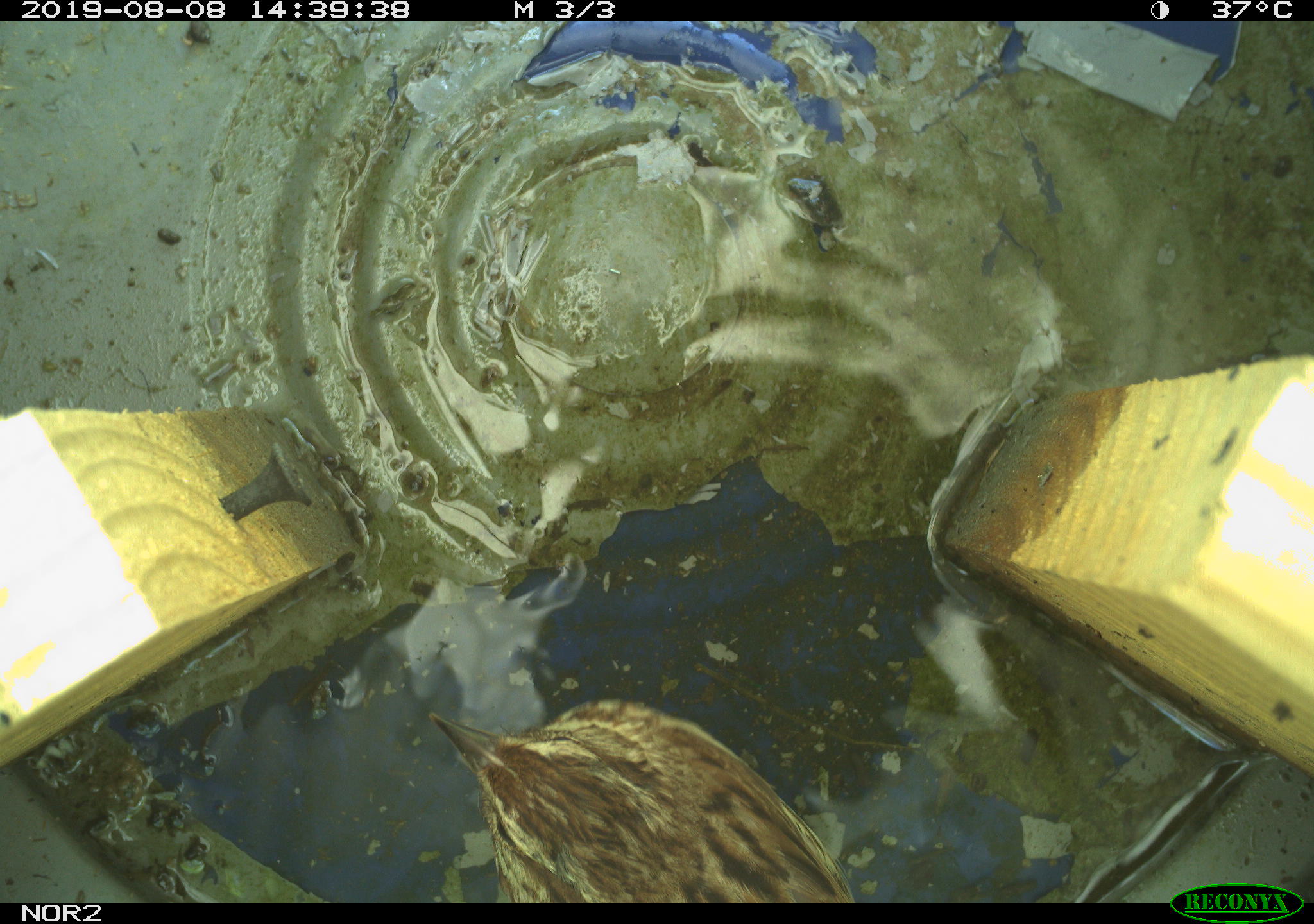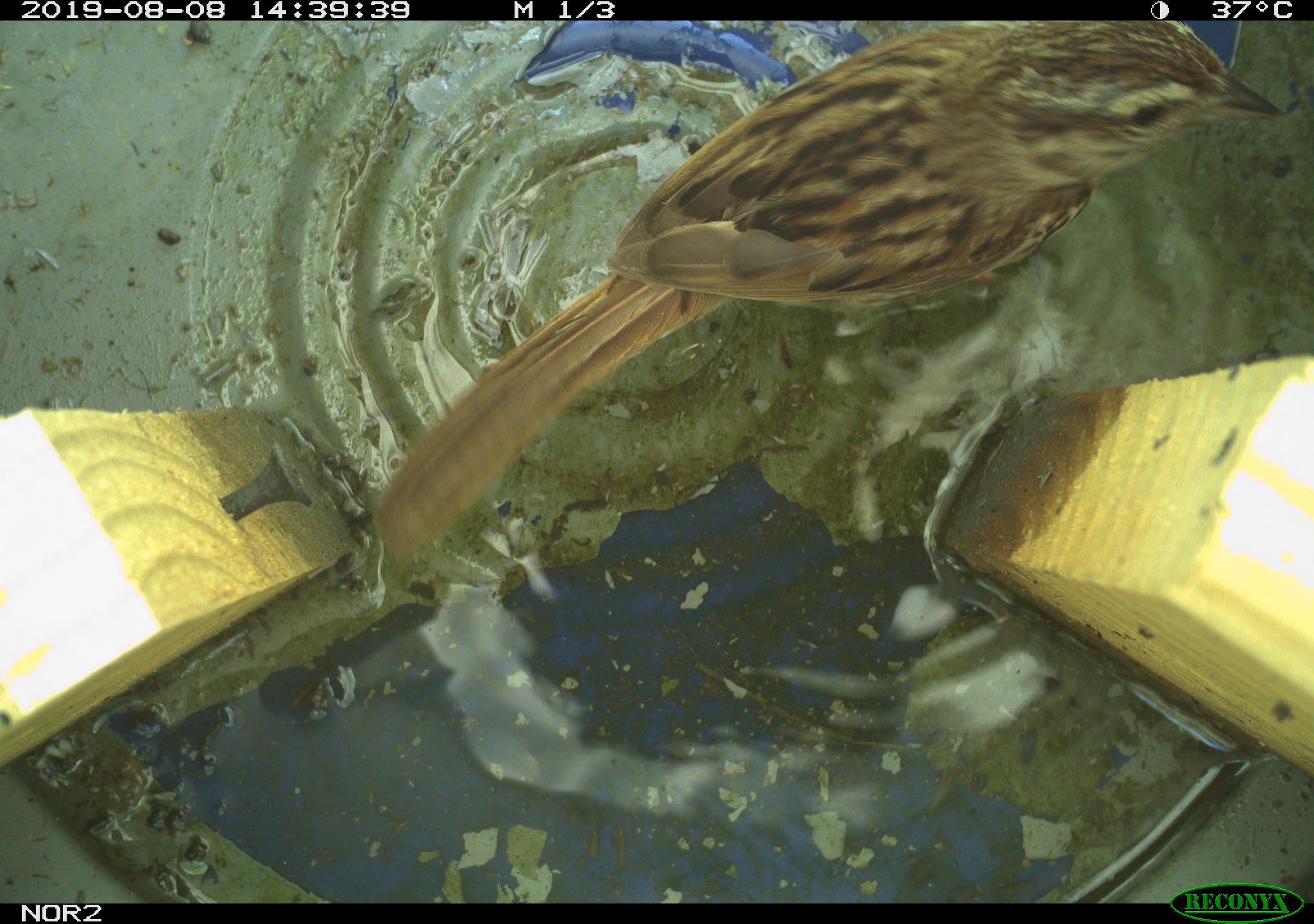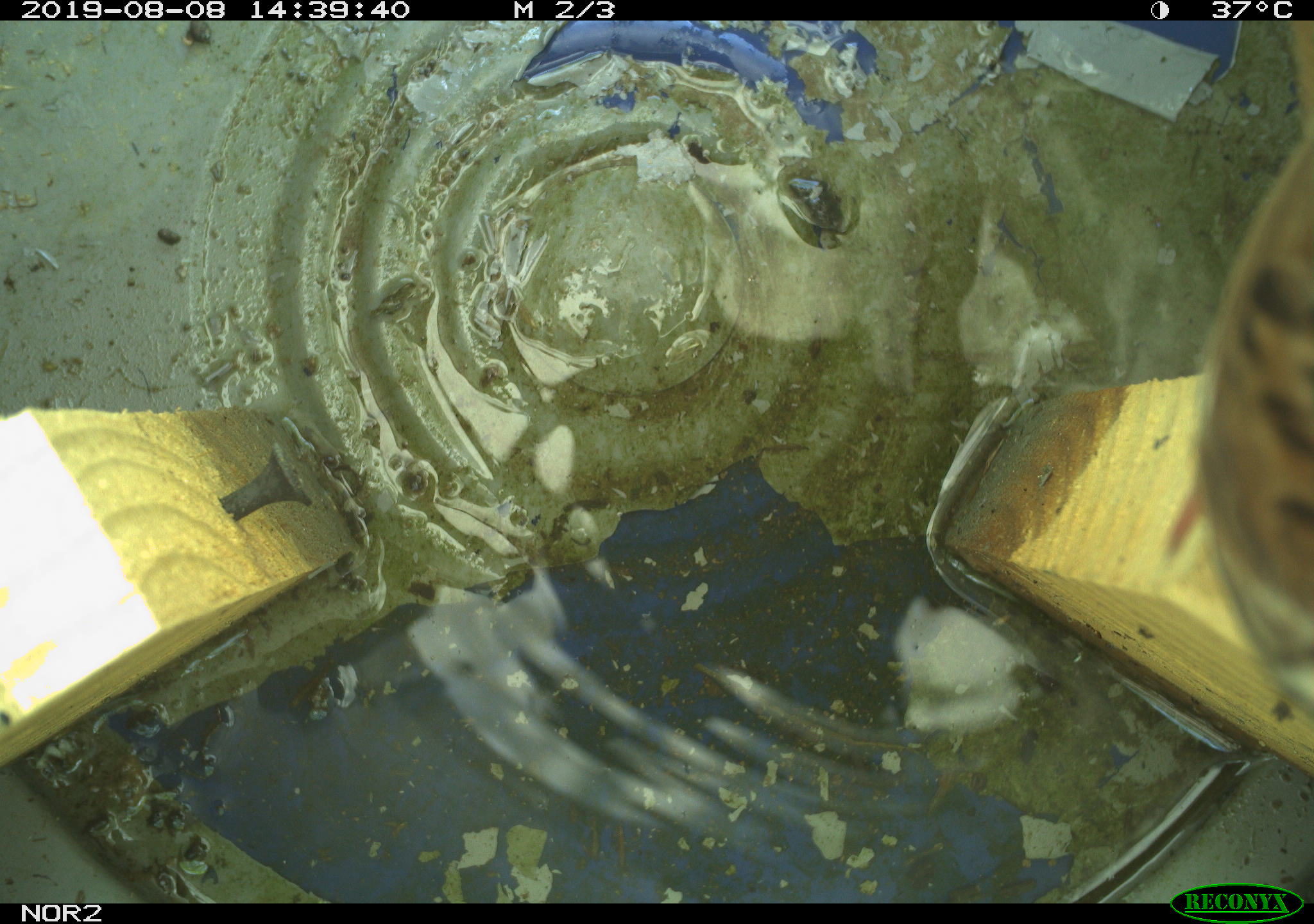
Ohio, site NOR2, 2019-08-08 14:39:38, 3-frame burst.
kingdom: Animalia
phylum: Chordata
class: Aves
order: Passeriformes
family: Passerellidae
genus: Melospiza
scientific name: Melospiza melodia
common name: song sparrow